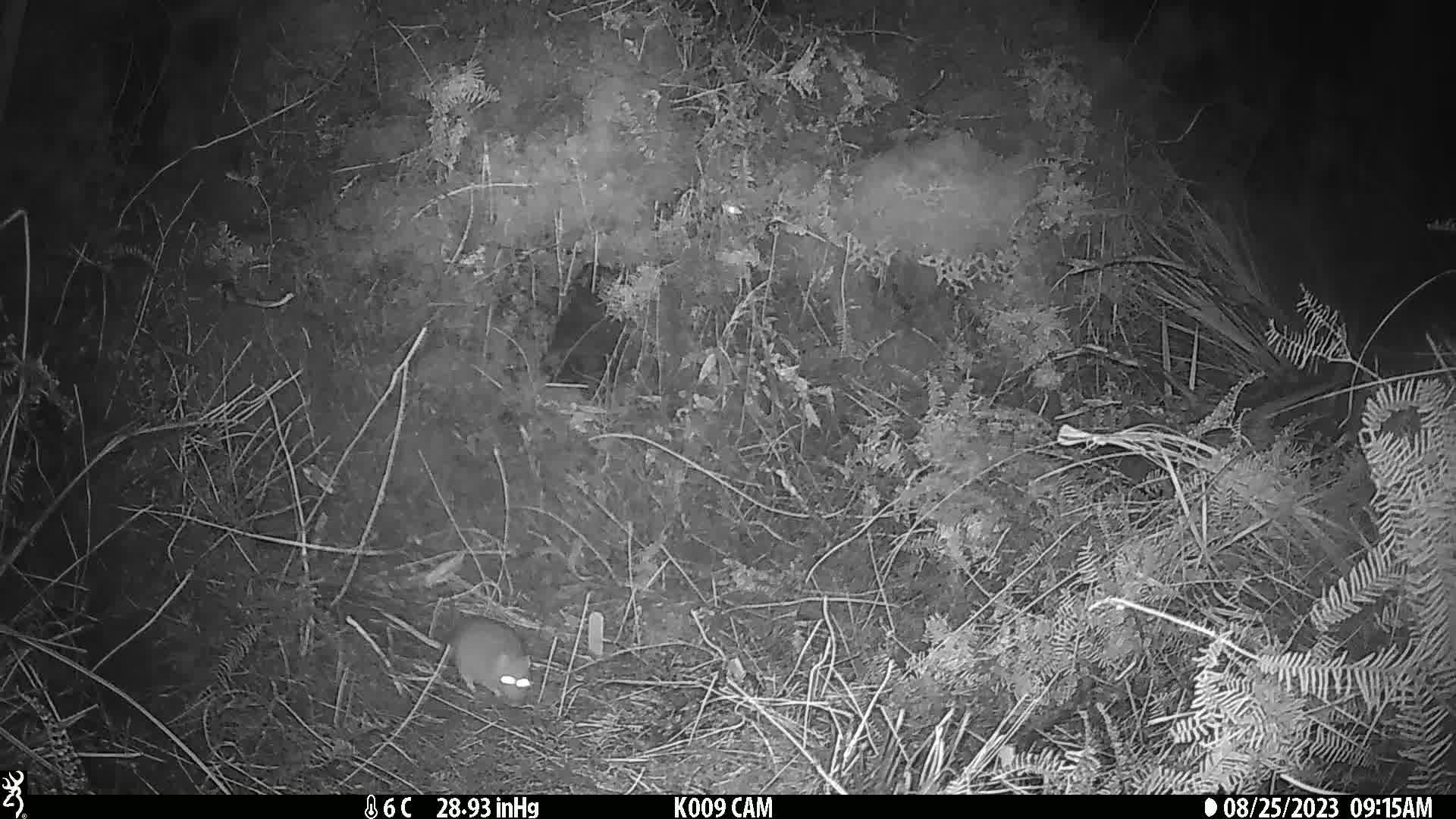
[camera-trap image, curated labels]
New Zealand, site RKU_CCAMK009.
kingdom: Animalia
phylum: Chordata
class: Mammalia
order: Rodentia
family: Muridae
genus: Rattus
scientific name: Rattus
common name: rat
Rat (Rattus).